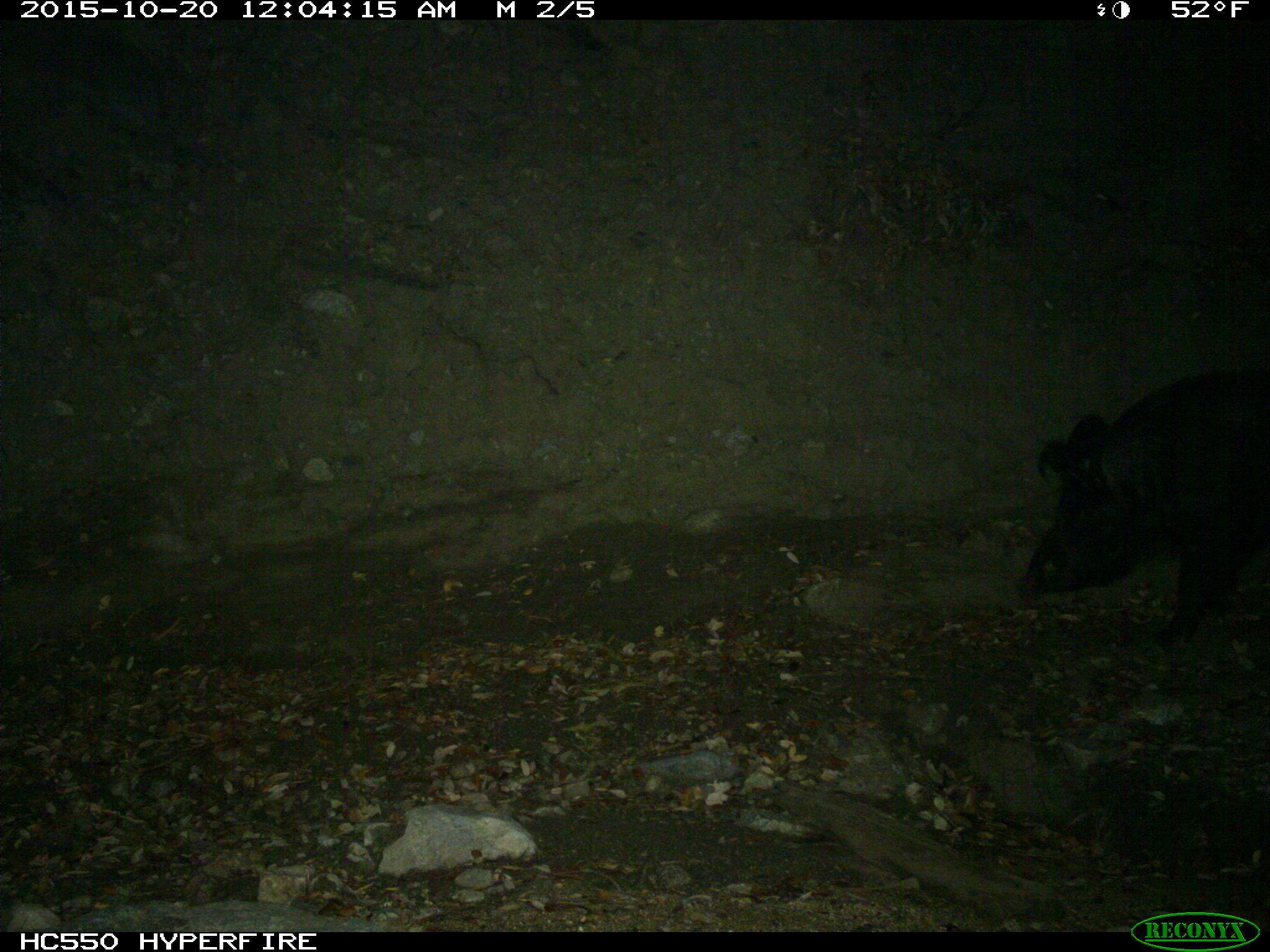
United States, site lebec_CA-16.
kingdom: Animalia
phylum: Chordata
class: Mammalia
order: Artiodactyla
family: Suidae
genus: Sus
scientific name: Sus scrofa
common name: wild boar